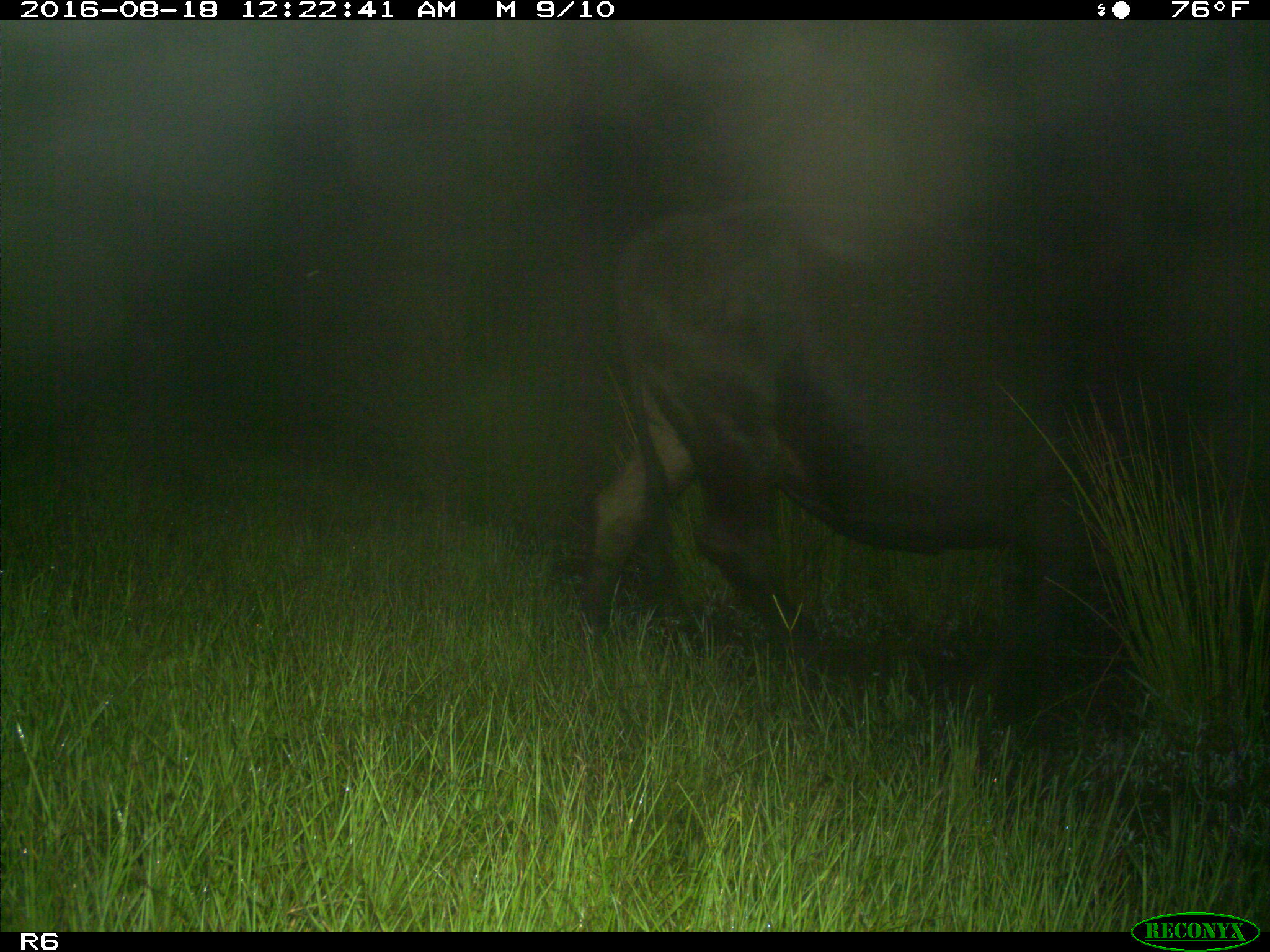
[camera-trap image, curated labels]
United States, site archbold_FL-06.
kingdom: Animalia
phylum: Chordata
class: Mammalia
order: Artiodactyla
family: Bovidae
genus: Bos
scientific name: Bos taurus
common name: domestic cow